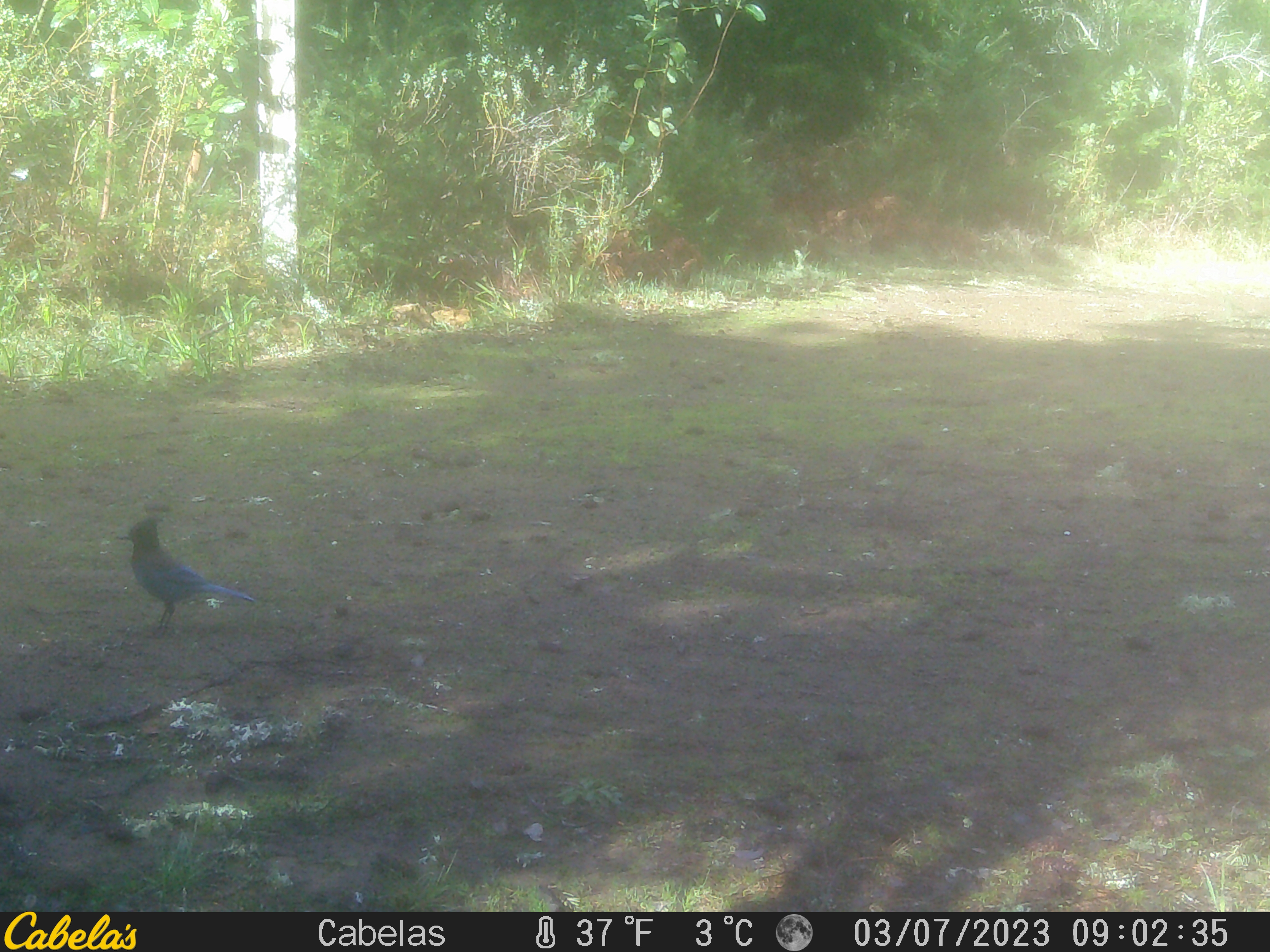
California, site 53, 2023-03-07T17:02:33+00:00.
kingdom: Animalia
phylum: Chordata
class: Aves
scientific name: Aves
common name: bird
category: unknown bird